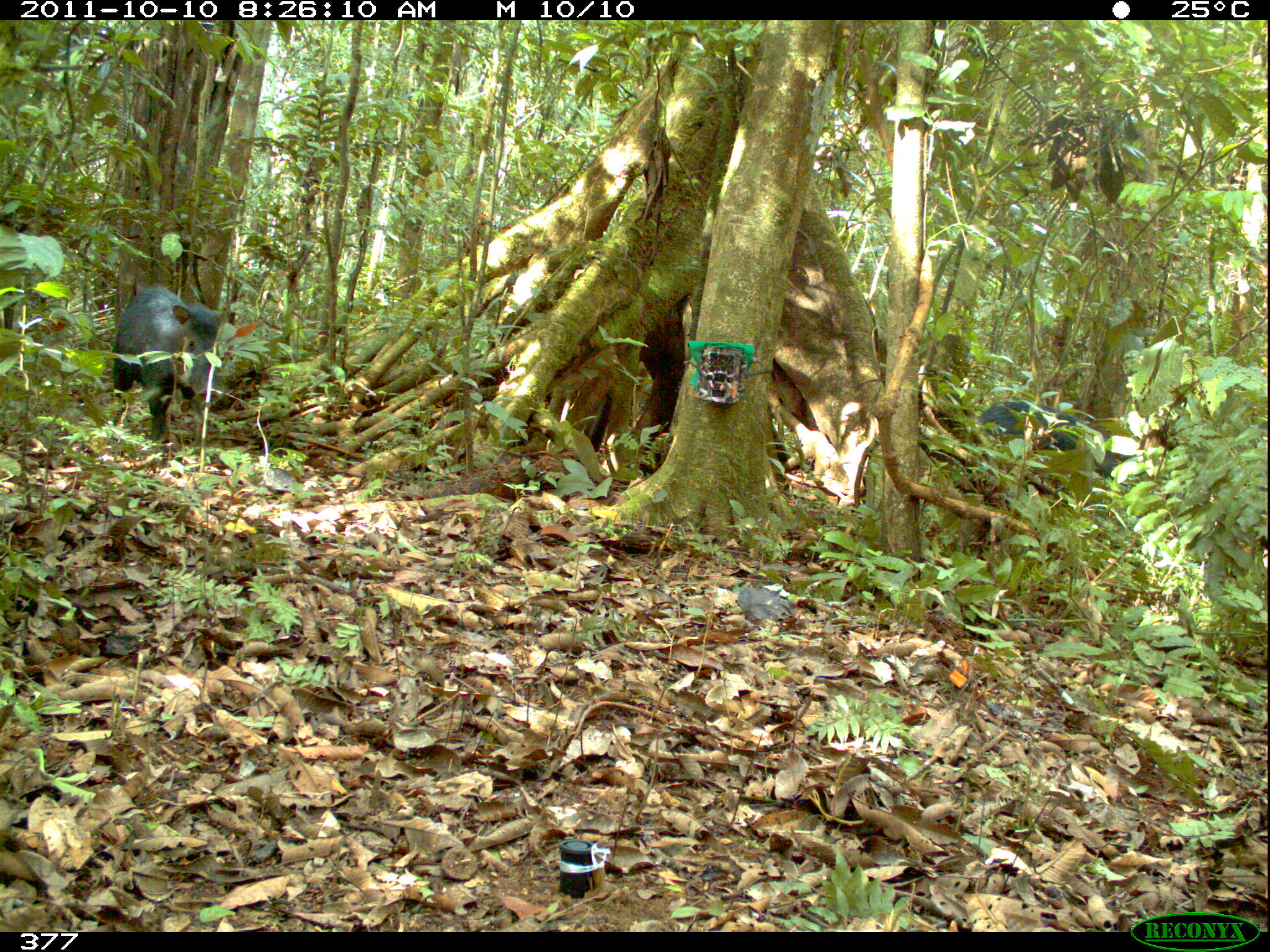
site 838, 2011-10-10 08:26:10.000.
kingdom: Animalia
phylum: Chordata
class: Mammalia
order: Artiodactyla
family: Tayassuidae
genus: Tayassu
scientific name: Tayassu pecari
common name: white-lipped peccary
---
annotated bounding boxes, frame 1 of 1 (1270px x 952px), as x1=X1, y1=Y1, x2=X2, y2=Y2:
tayassu pecari: x1=110, y1=283, x2=227, y2=450; x1=973, y1=398, x2=1115, y2=482